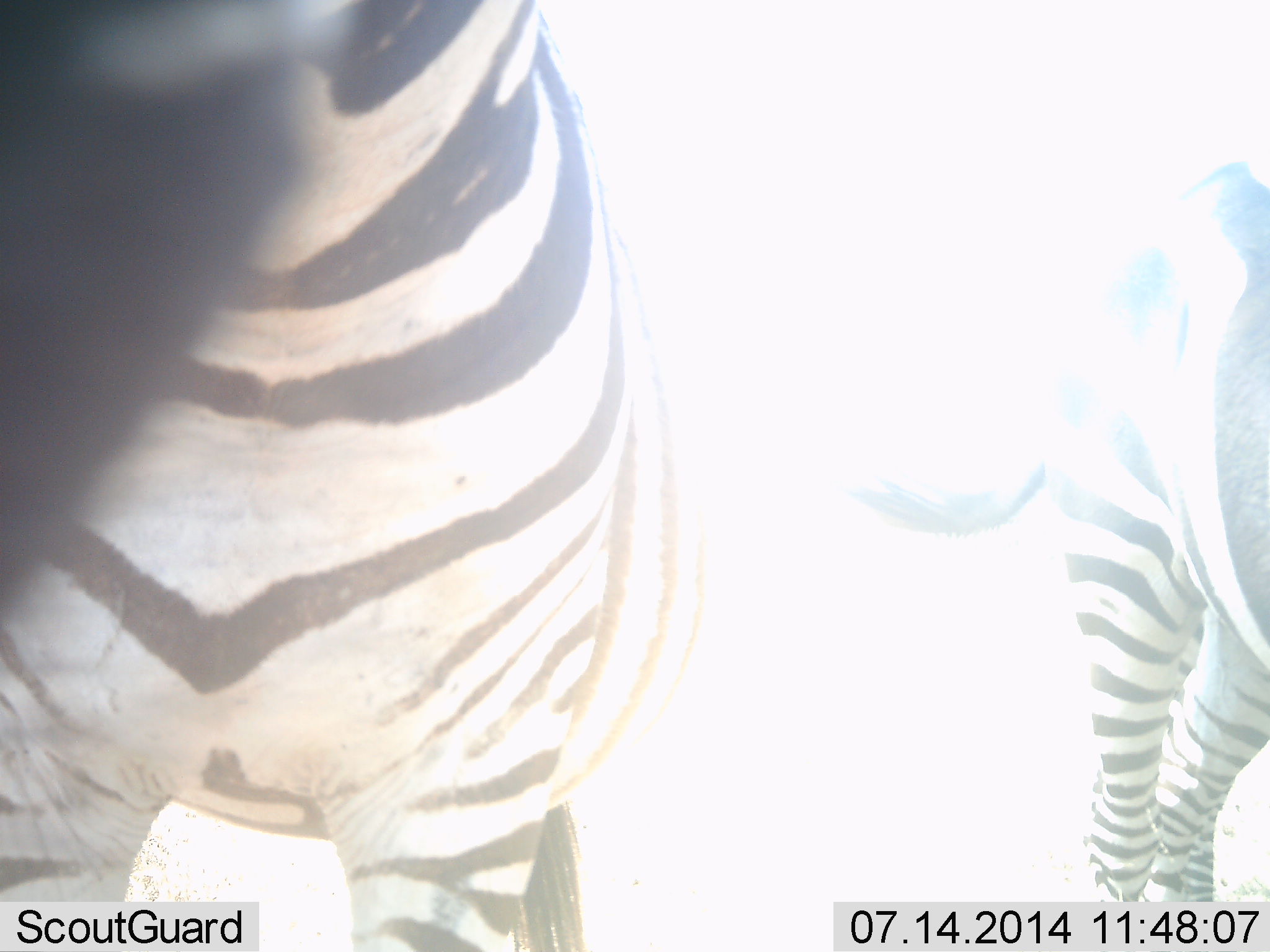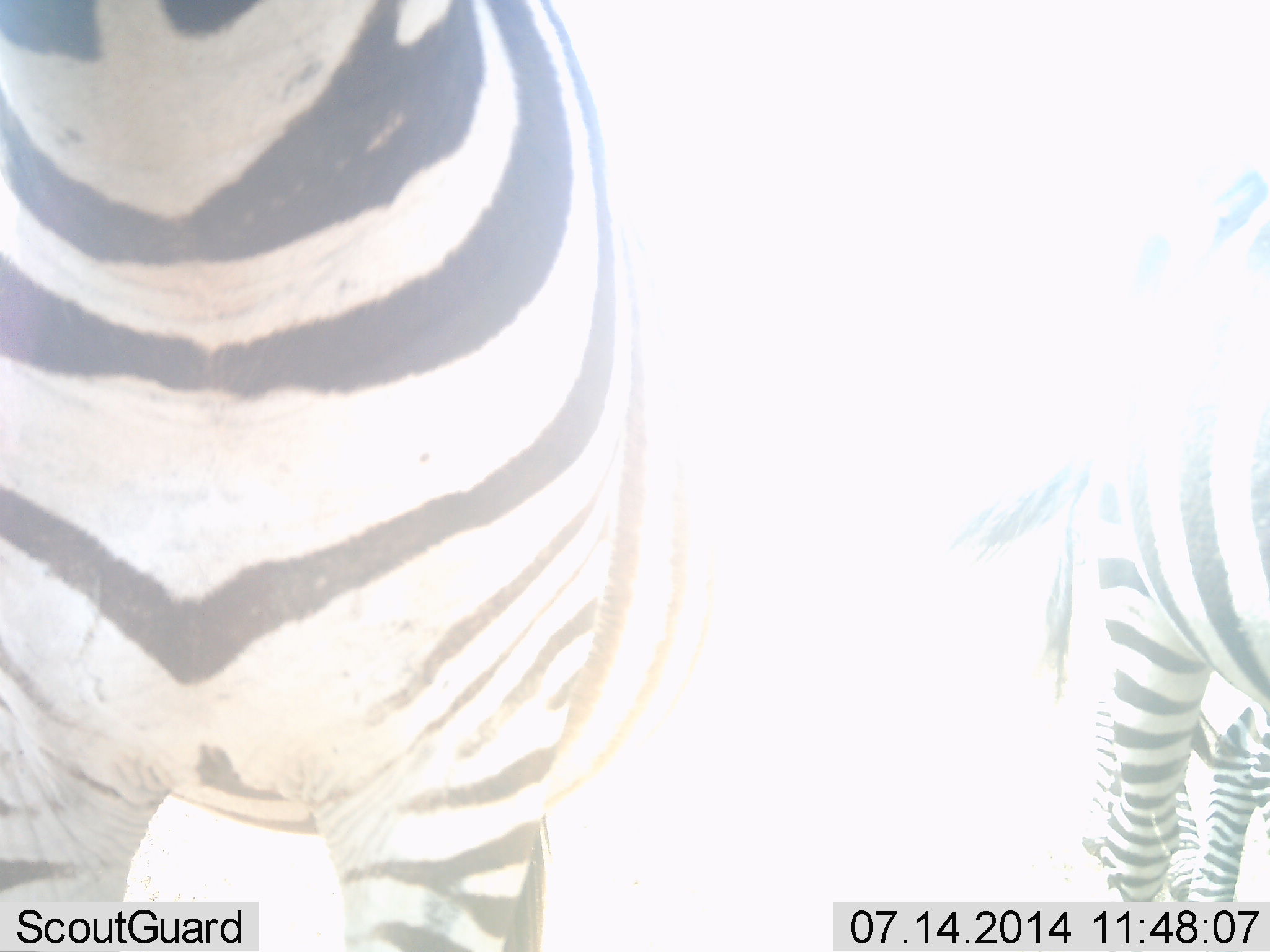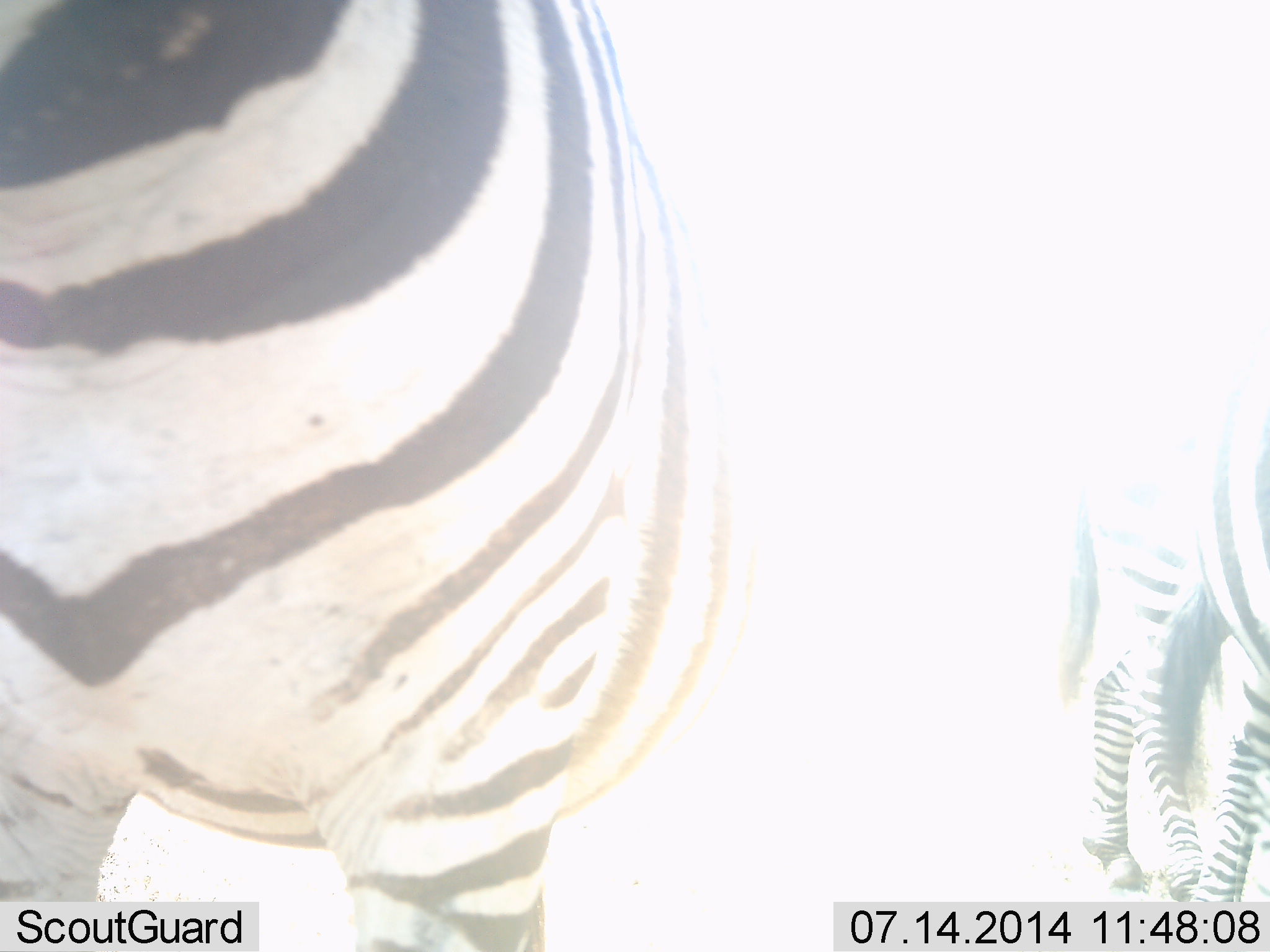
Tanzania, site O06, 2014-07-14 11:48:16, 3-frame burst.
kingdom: Animalia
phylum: Chordata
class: Mammalia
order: Perissodactyla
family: Equidae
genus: Equus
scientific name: Equus quagga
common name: plains zebra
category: zebra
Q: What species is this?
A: Zebra (plains zebra) (Equus quagga).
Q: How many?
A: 3.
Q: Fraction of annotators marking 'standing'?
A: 70%.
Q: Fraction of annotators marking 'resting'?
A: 0%.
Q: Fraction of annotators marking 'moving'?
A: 40%.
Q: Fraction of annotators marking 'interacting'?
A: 10%.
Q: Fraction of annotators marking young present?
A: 0%.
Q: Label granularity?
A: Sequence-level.